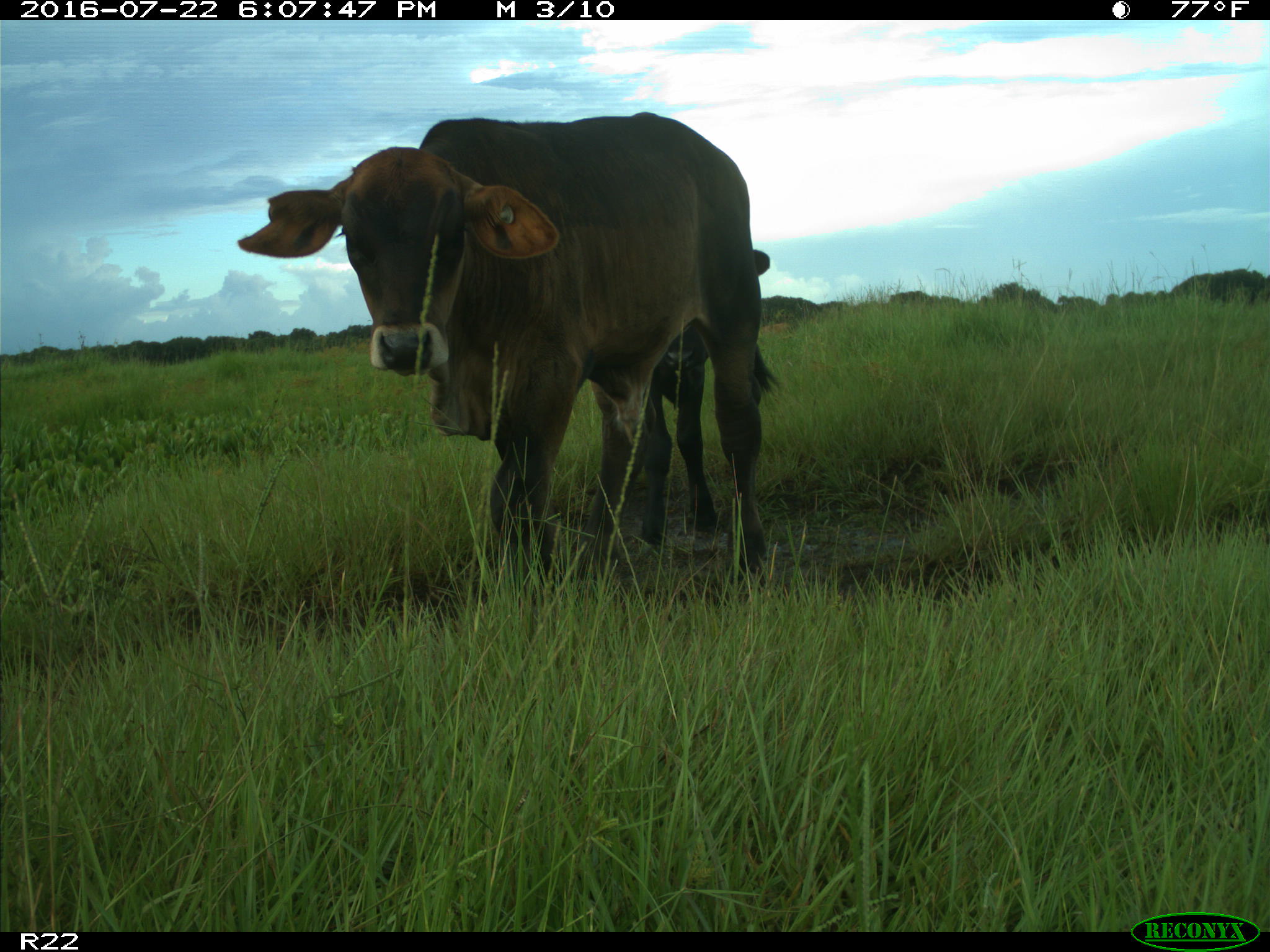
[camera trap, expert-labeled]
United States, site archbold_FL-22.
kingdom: Animalia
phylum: Chordata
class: Mammalia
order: Artiodactyla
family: Bovidae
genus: Bos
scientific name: Bos taurus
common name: domestic cow